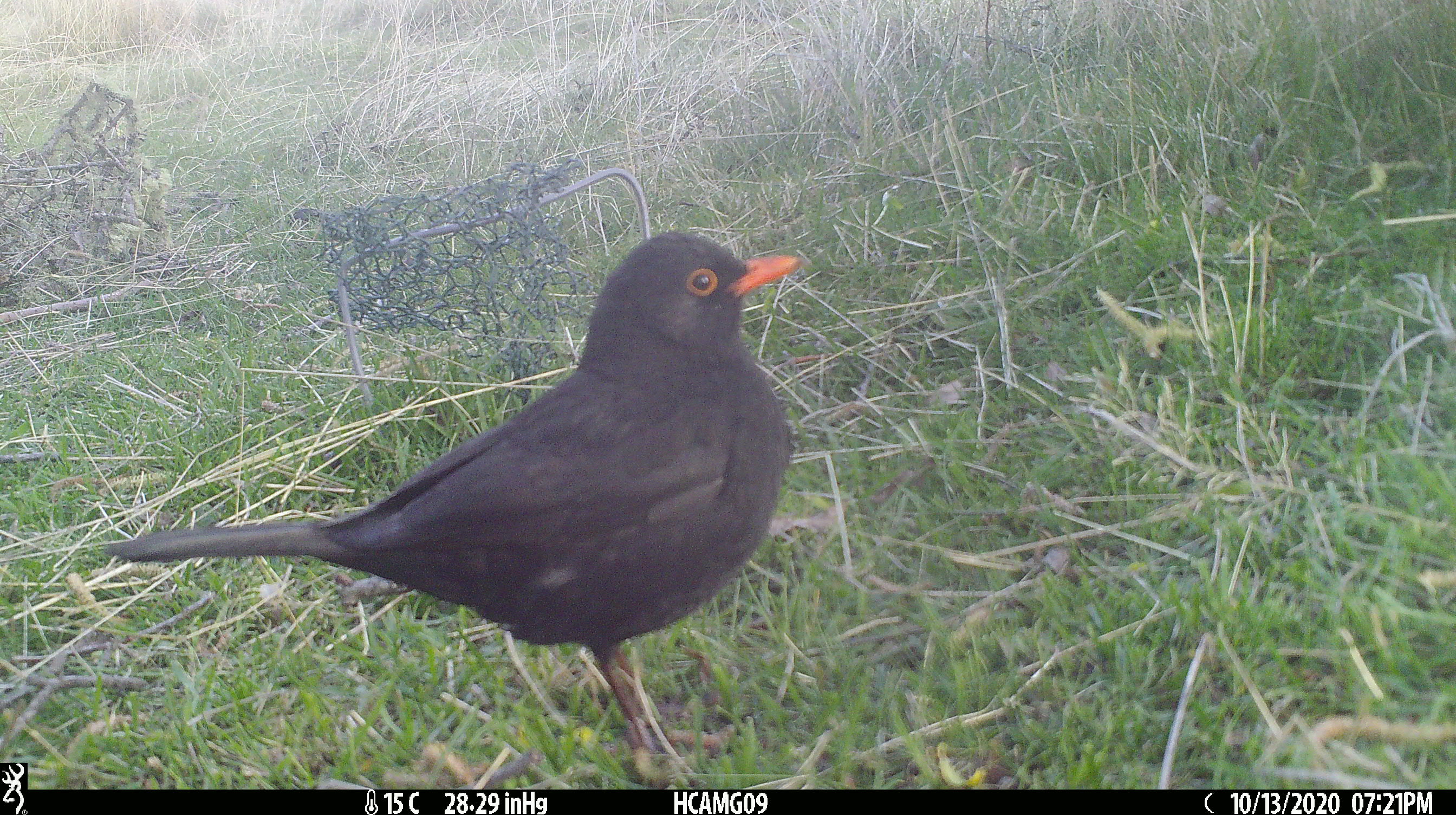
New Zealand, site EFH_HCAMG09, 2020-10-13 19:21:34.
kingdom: Animalia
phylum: Chordata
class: Aves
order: Passeriformes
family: Turdidae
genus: Turdus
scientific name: Turdus merula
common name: eurasian blackbird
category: blackbird